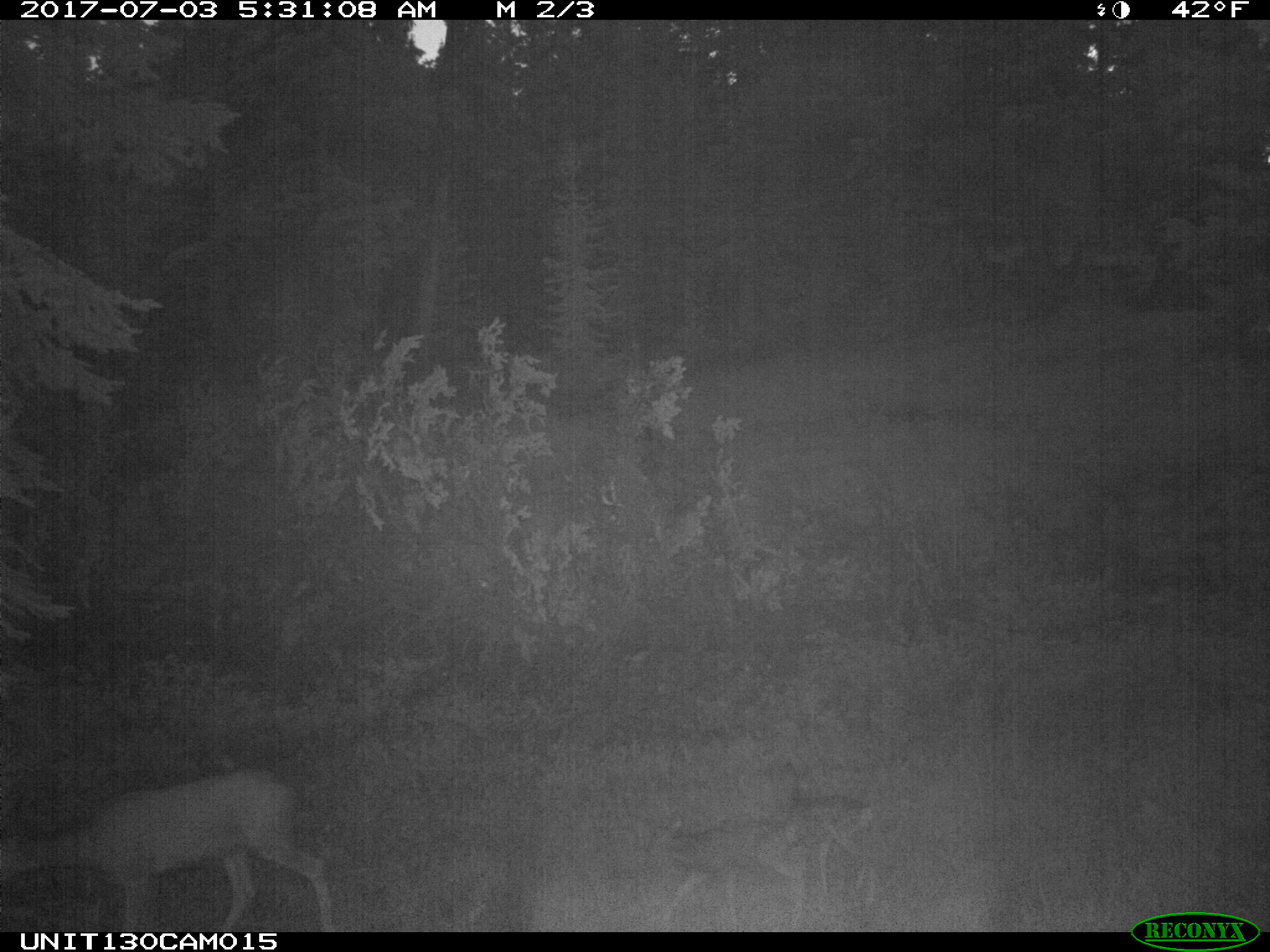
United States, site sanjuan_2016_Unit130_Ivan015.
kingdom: Animalia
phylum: Chordata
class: Mammalia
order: Artiodactyla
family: Cervidae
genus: Odocoileus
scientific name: Odocoileus hemionus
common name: mule deer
Odocoileus hemionus (mule deer).